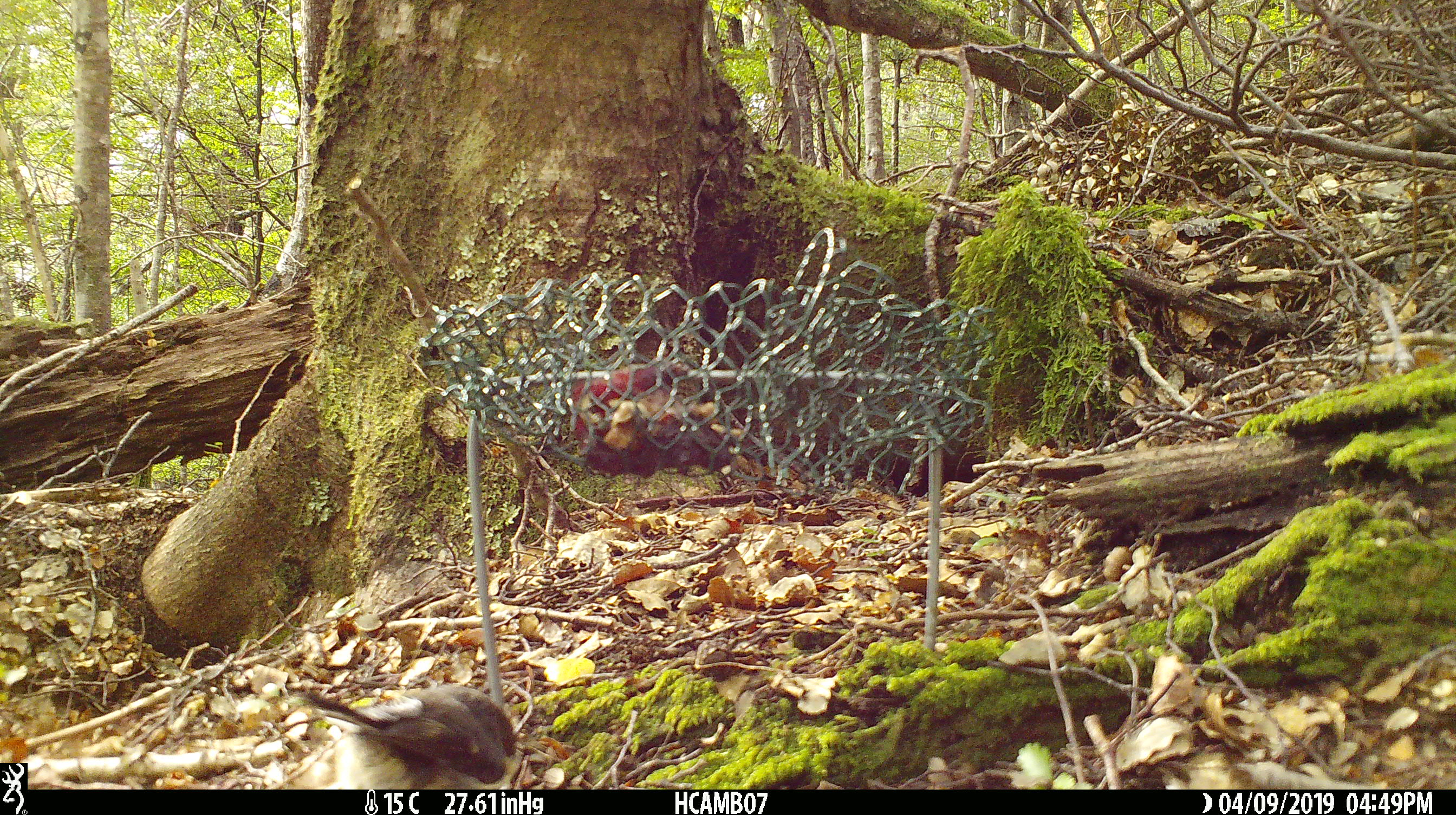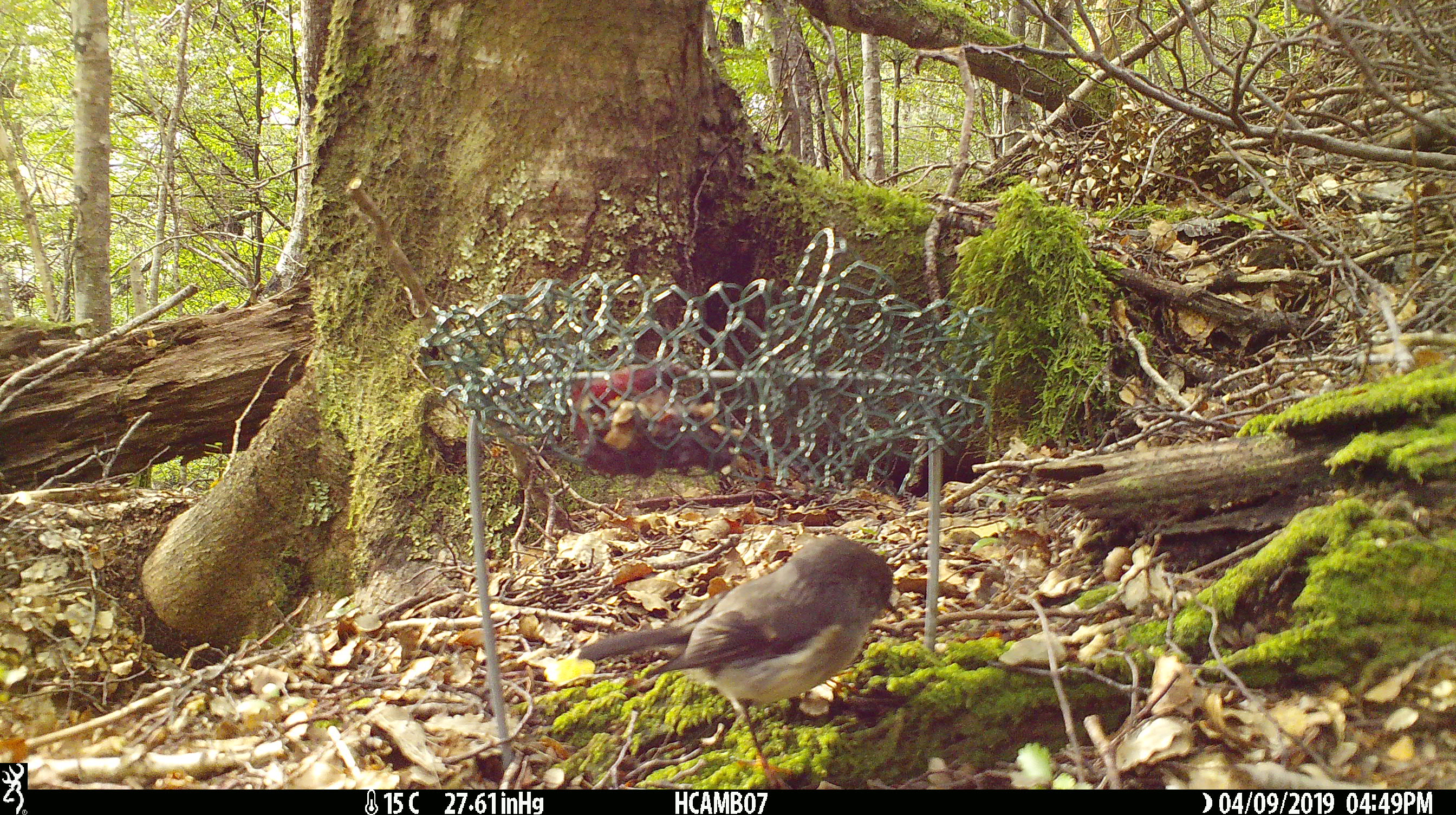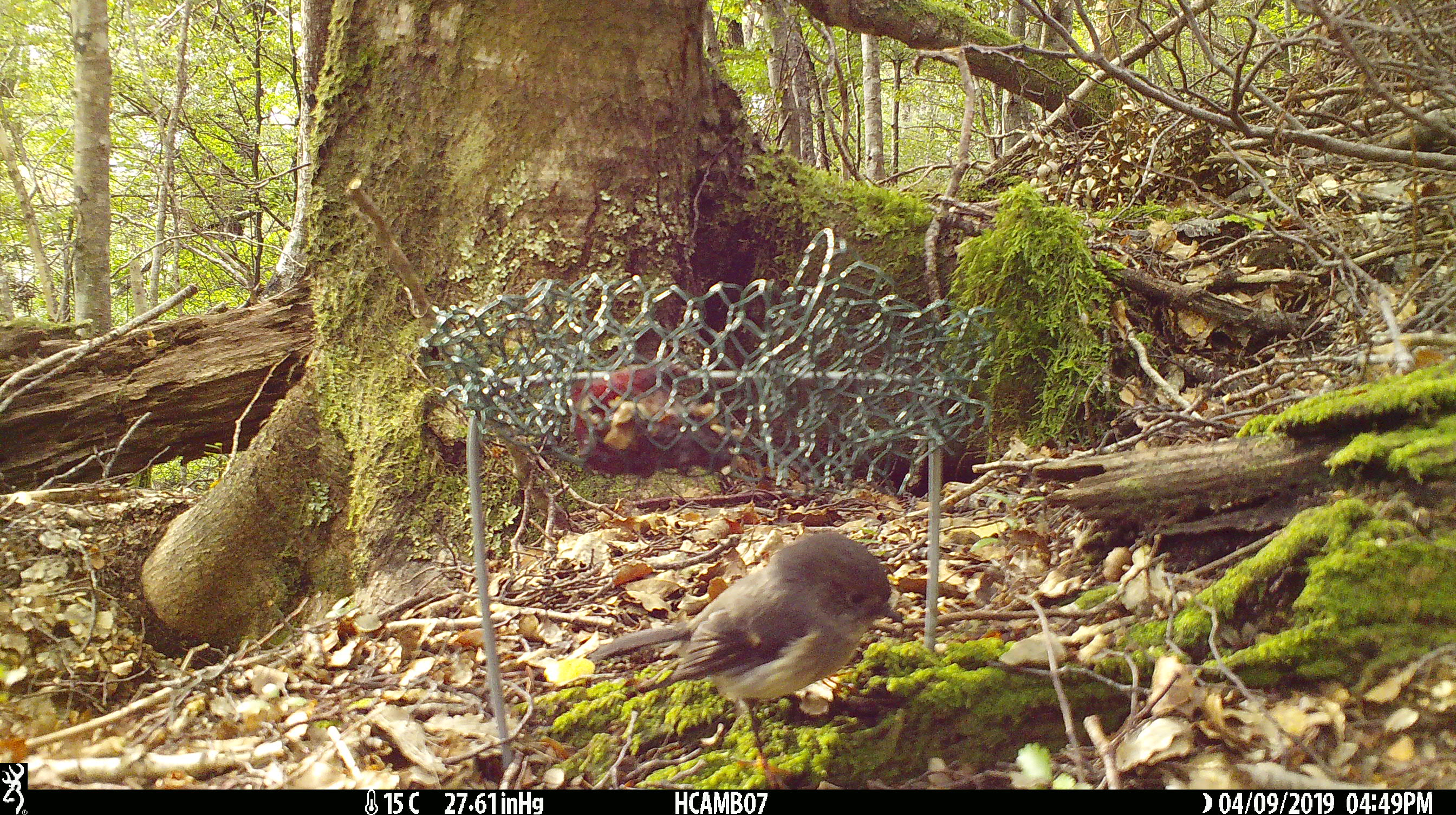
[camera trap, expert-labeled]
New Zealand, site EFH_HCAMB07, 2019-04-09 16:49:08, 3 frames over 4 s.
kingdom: Animalia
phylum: Chordata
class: Aves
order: Passeriformes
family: Petroicidae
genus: Petroica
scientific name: Petroica macrocephala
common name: tomtit